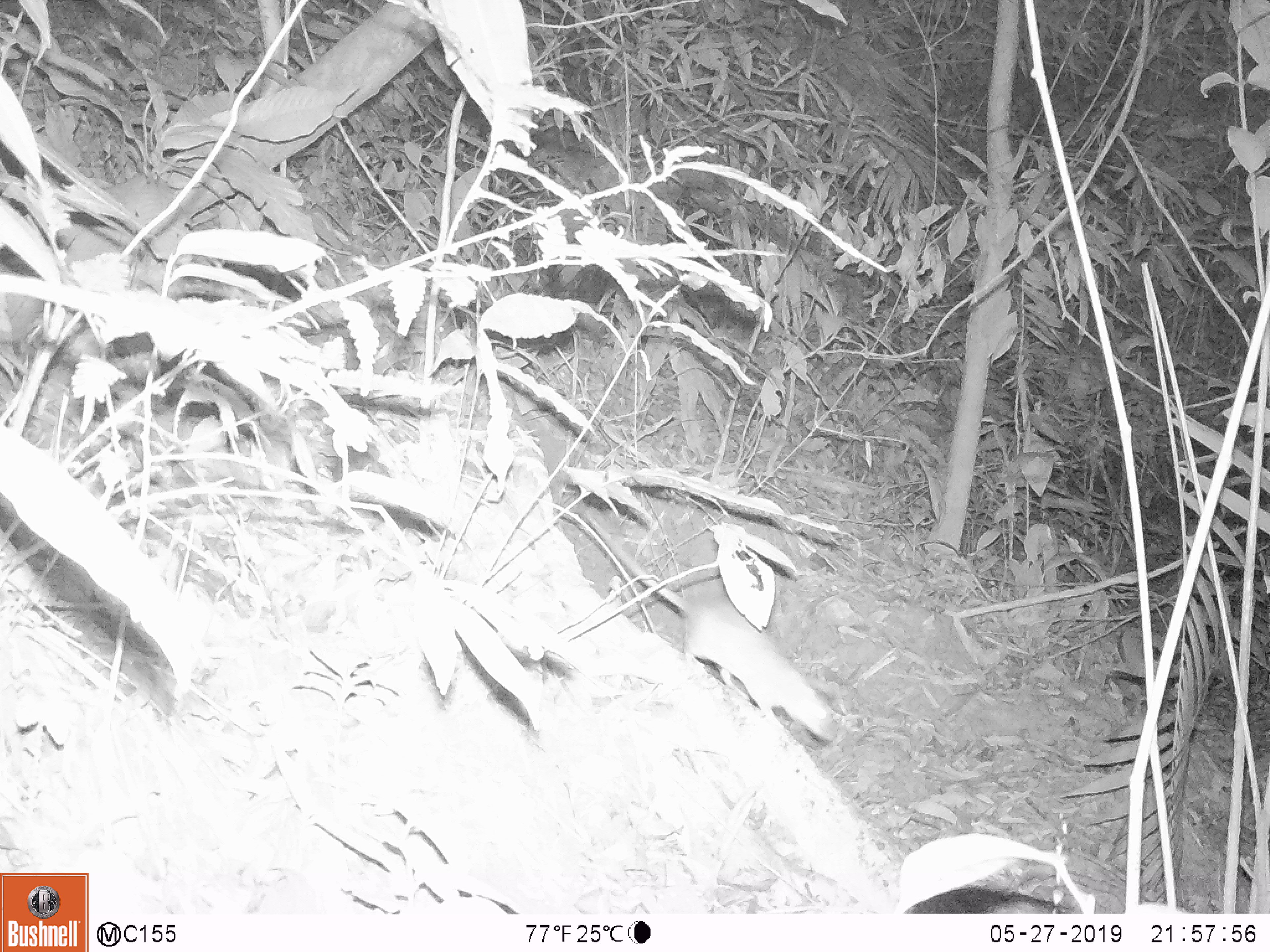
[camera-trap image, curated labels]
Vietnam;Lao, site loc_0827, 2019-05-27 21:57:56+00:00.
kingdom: Animalia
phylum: Chordata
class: Mammalia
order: Rodentia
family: Muridae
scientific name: Muridae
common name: old-world mice and rats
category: unidentified murid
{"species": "unidentified murid (old-world mice and rats) (Muridae)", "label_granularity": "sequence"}